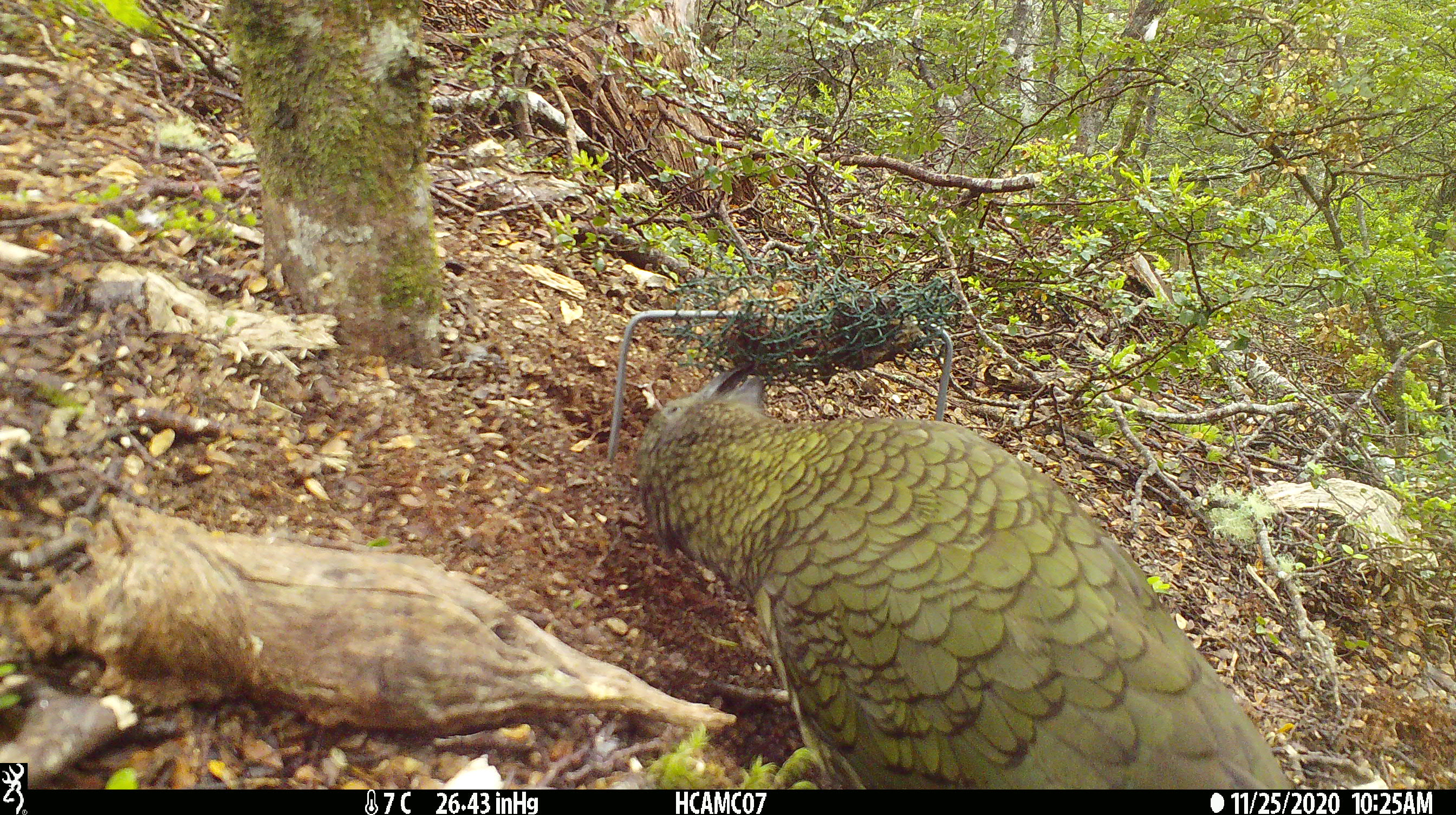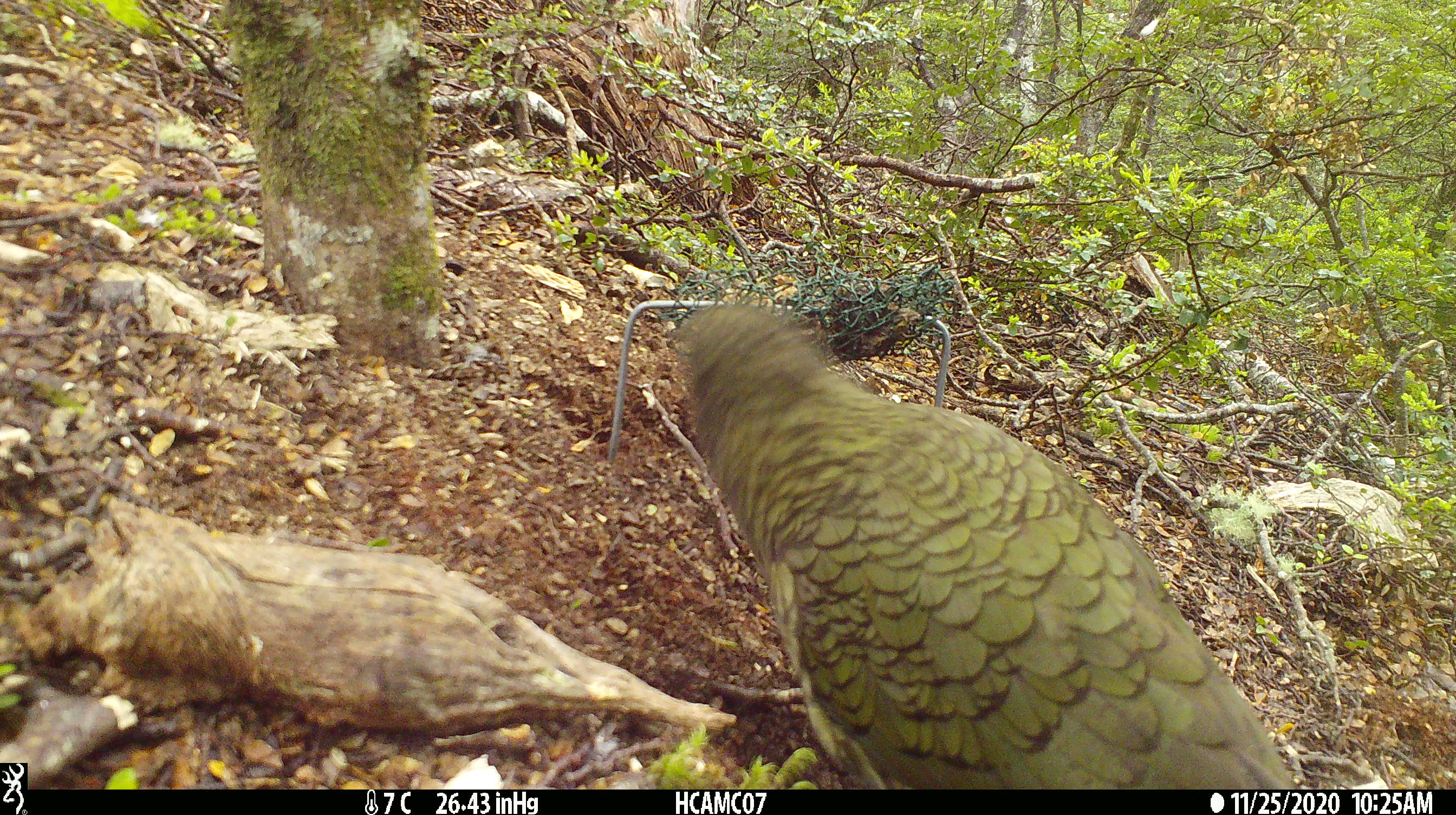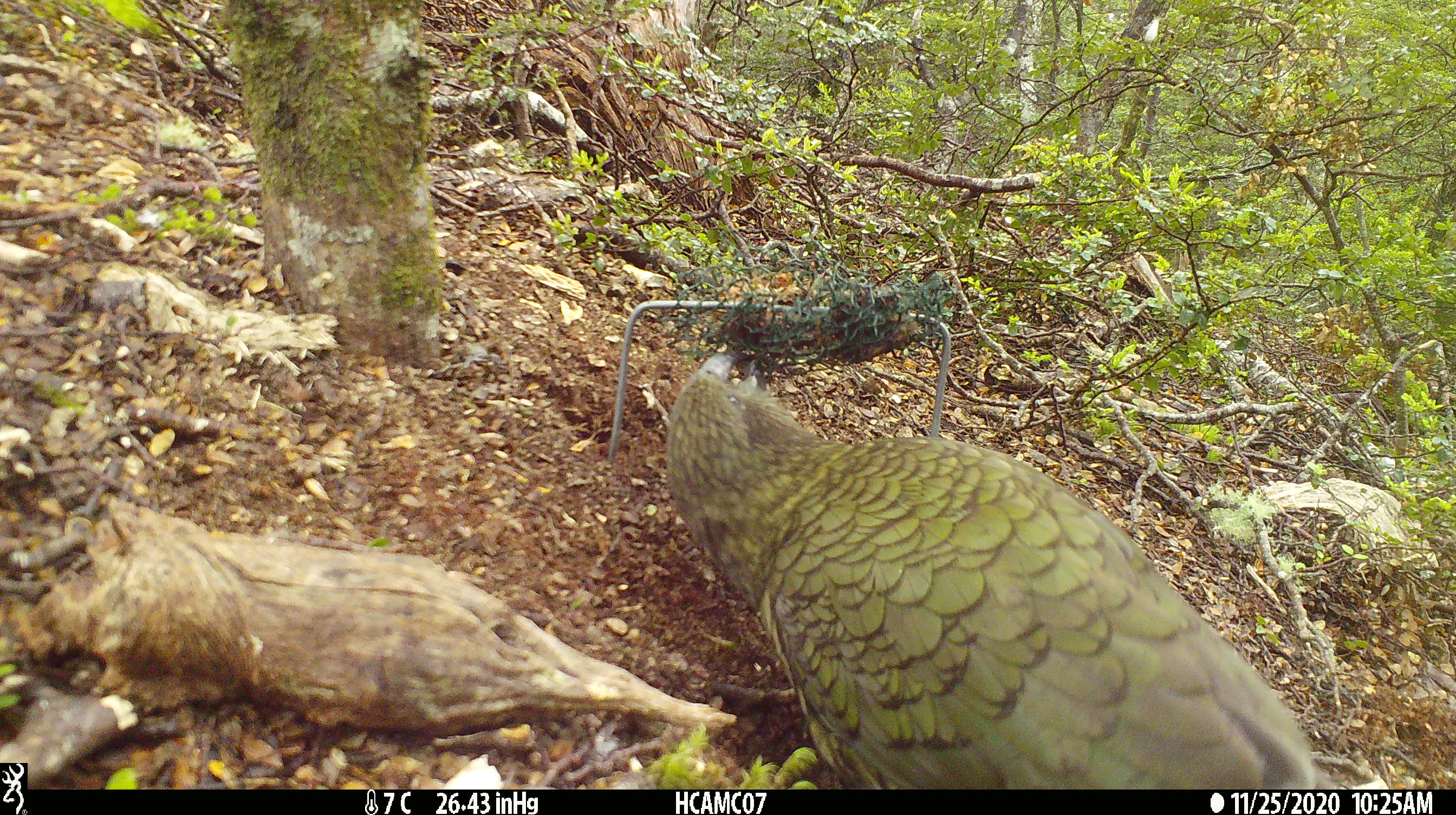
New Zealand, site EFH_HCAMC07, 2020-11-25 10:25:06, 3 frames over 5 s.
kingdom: Animalia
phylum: Chordata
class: Aves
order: Psittaciformes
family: Strigopidae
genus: Nestor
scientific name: Nestor notabilis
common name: kea